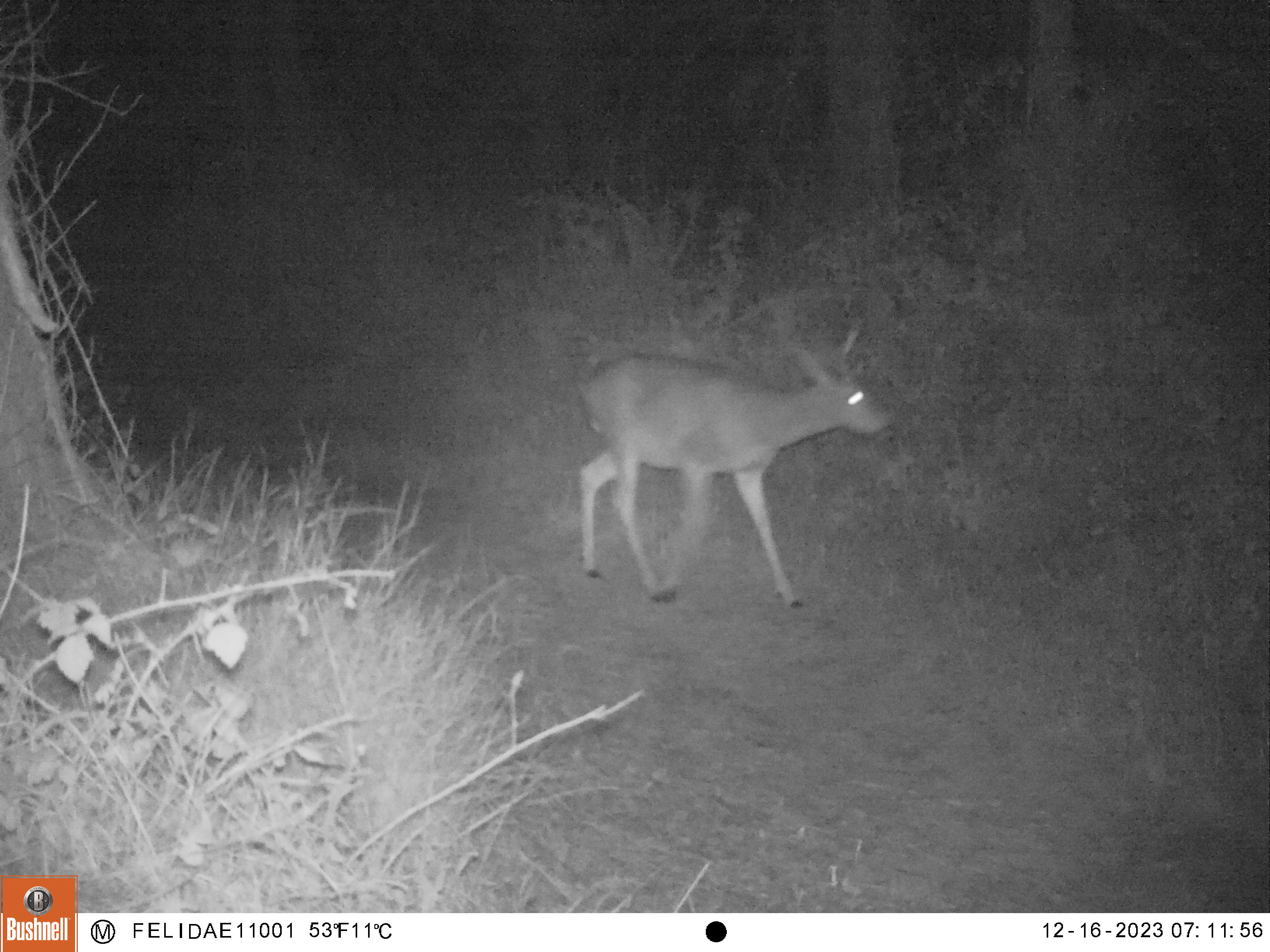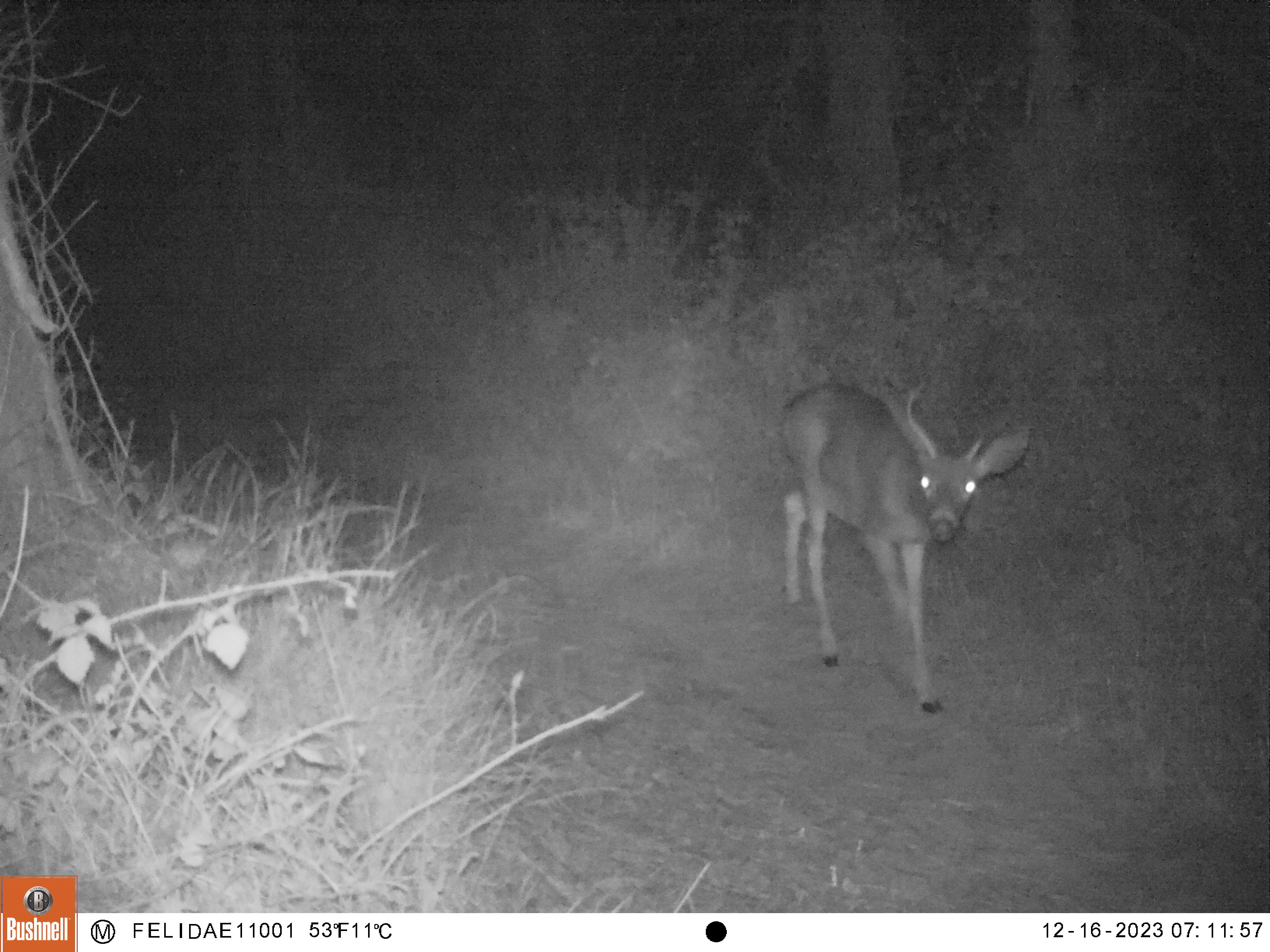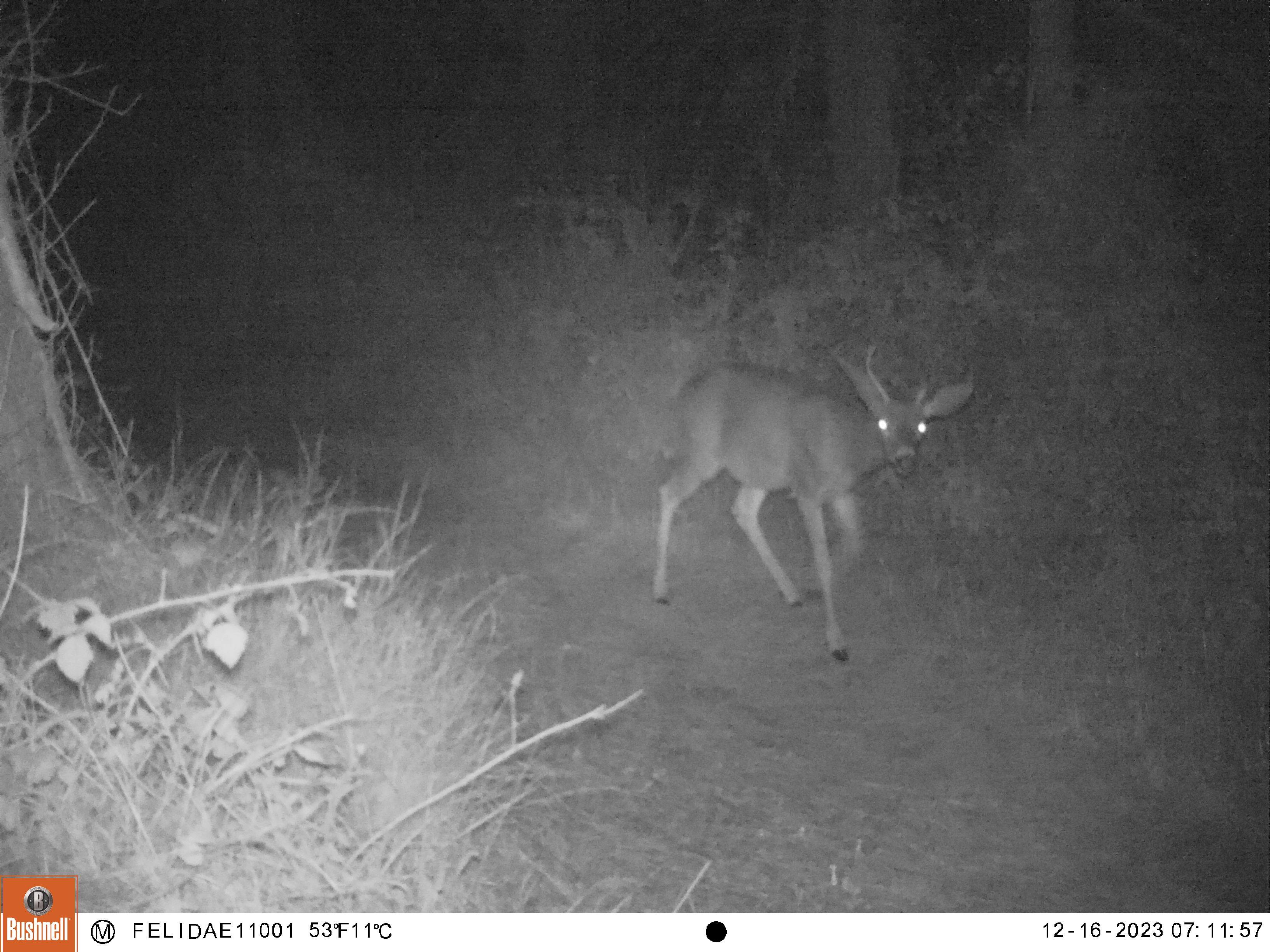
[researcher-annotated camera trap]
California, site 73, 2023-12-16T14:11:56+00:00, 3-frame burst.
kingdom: Animalia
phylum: Chordata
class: Mammalia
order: Artiodactyla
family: Cervidae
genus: Odocoileus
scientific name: Odocoileus hemionus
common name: mule deer